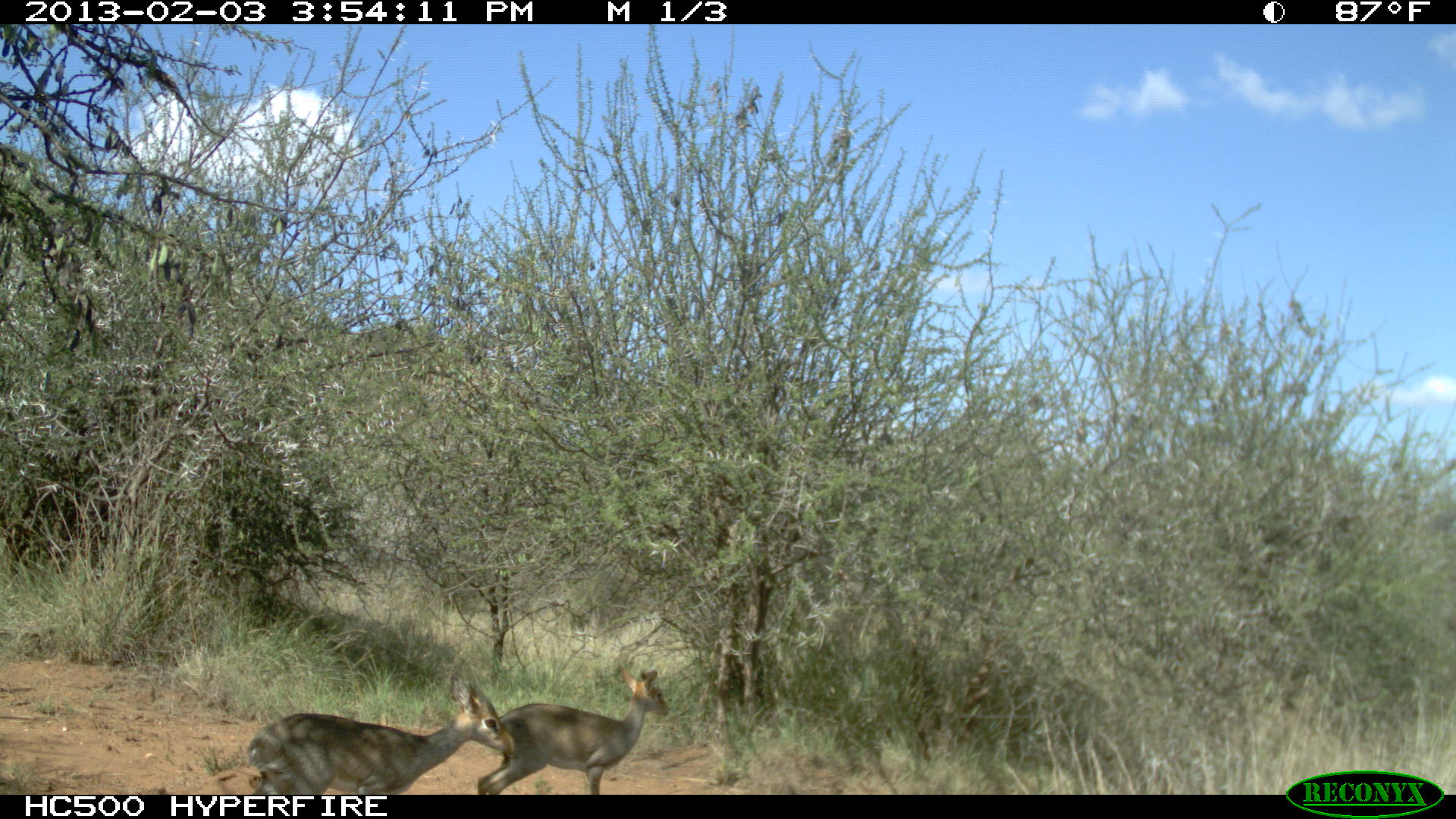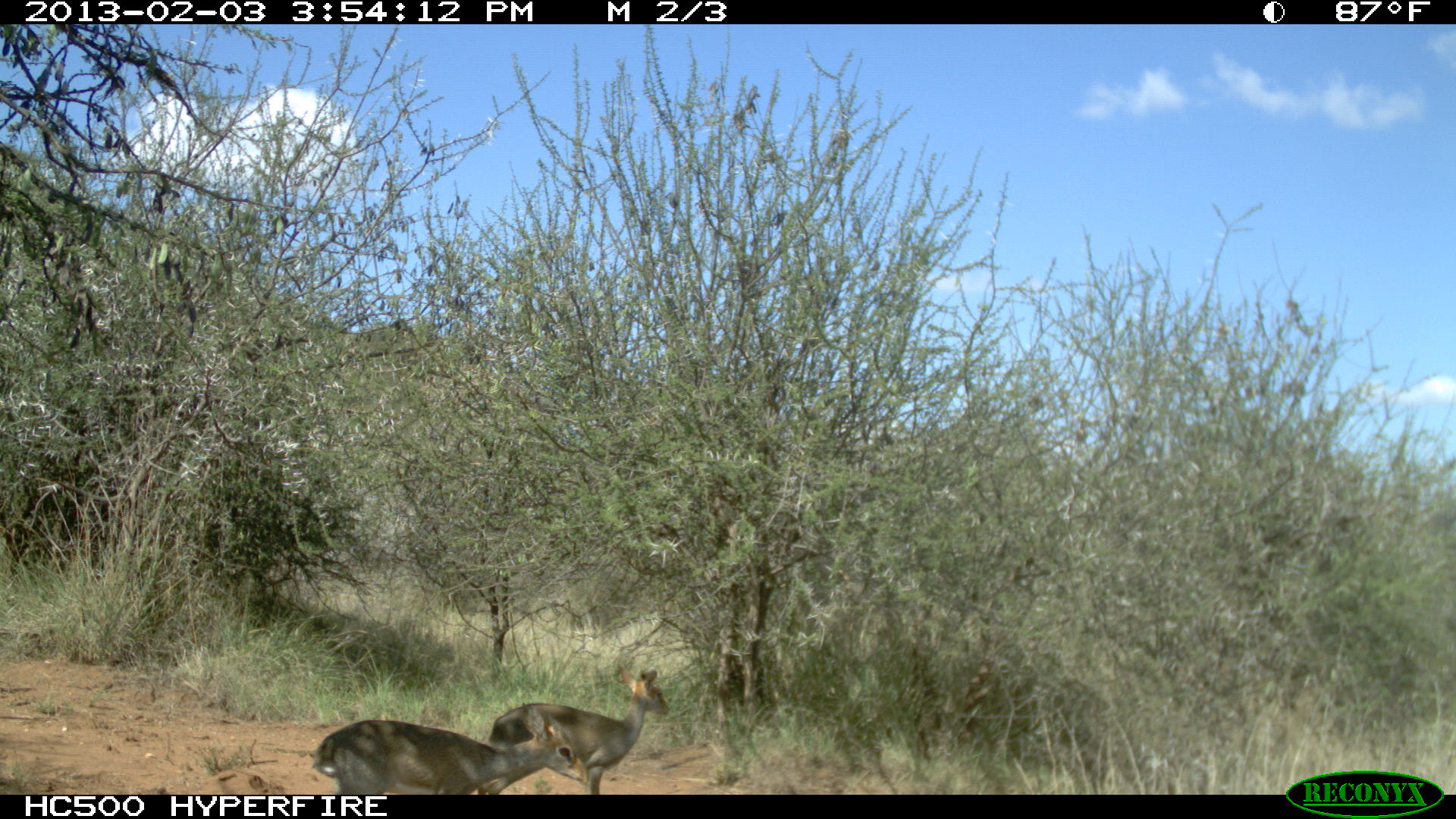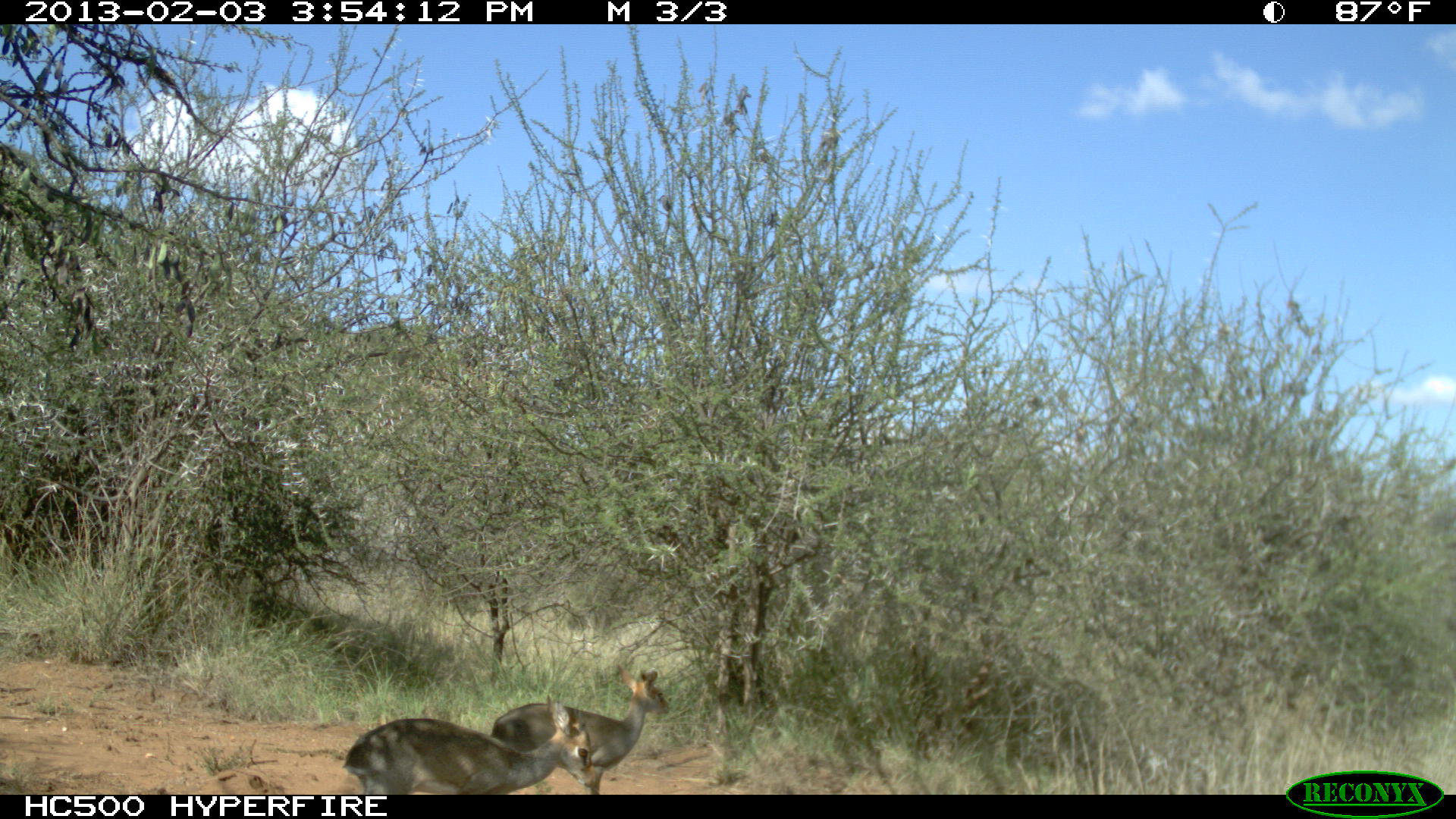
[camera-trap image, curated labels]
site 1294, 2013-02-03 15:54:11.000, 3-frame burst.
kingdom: Animalia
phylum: Chordata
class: Mammalia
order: Artiodactyla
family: Bovidae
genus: Madoqua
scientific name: Madoqua guentheri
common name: günther's dik-dik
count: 2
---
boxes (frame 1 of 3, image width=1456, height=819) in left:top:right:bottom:
madoqua guentheri: 245:673:518:795; 478:665:670:795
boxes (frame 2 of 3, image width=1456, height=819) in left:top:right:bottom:
madoqua guentheri: 476:663:672:795; 311:702:587:794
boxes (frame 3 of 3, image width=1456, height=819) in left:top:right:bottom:
madoqua guentheri: 490:663:671:795; 343:701:596:795